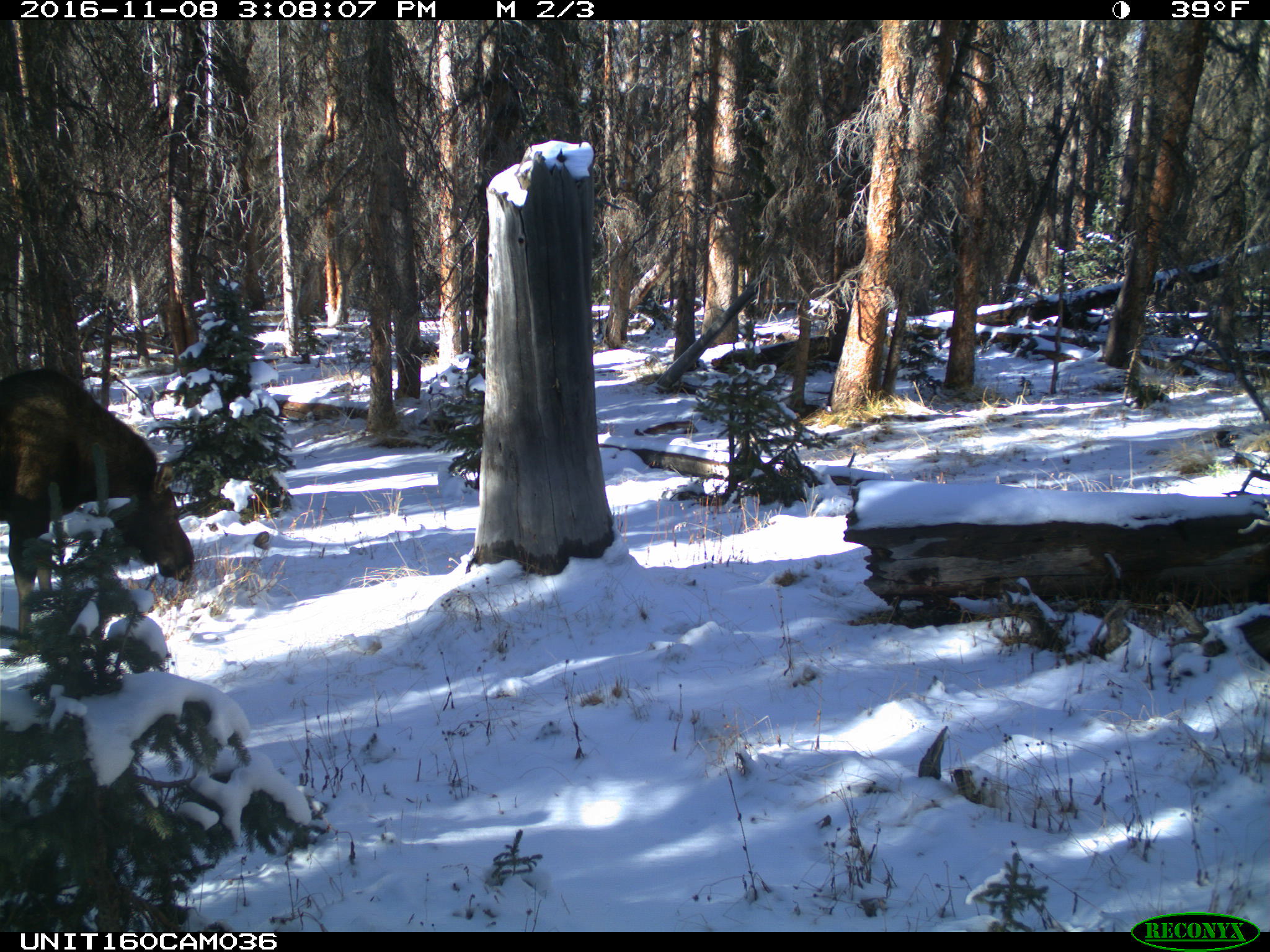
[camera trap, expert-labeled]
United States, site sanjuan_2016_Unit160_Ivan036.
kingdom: Animalia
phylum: Chordata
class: Mammalia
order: Artiodactyla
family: Cervidae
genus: Alces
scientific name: Alces alces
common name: moose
Alces alces (moose).